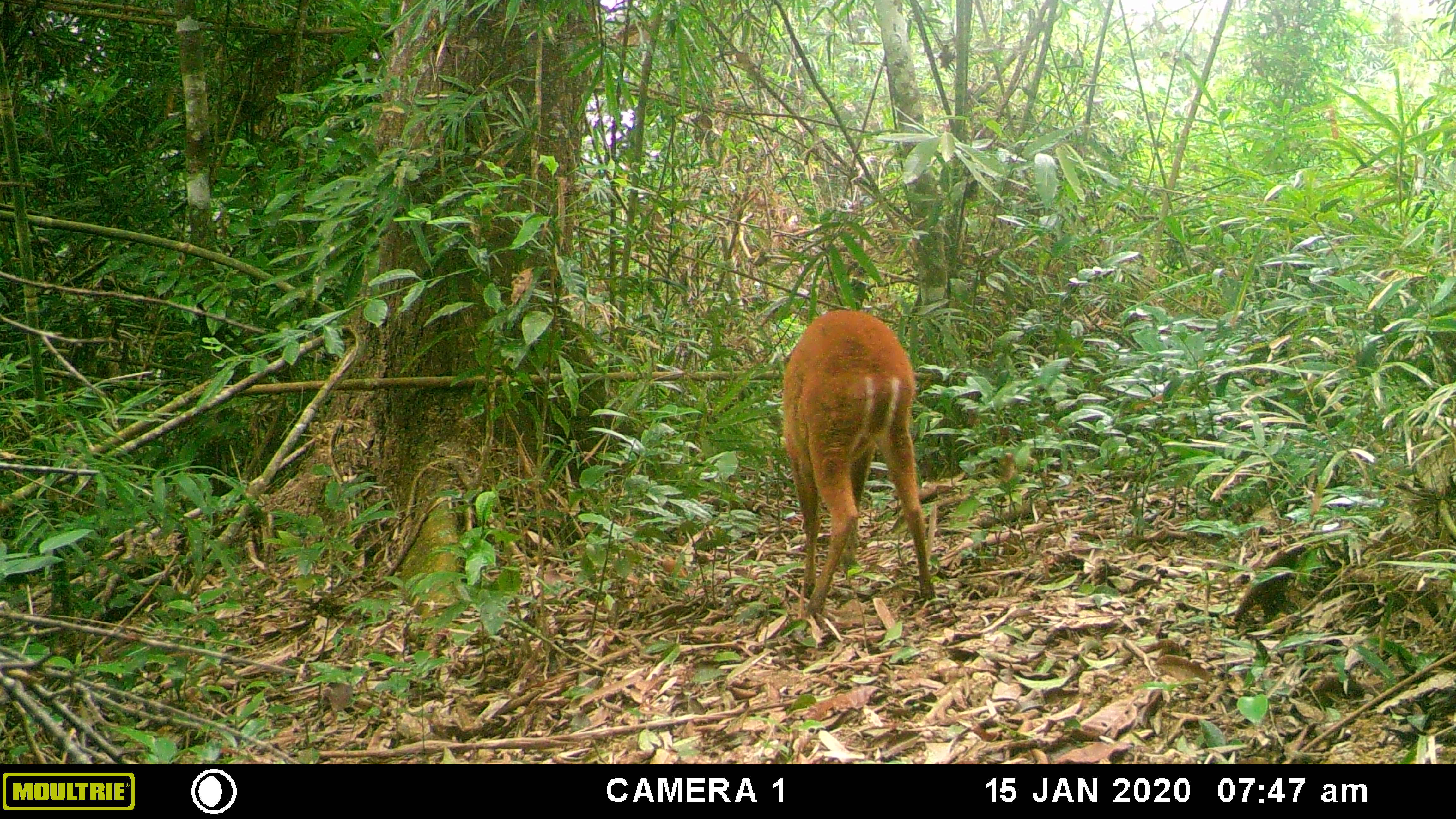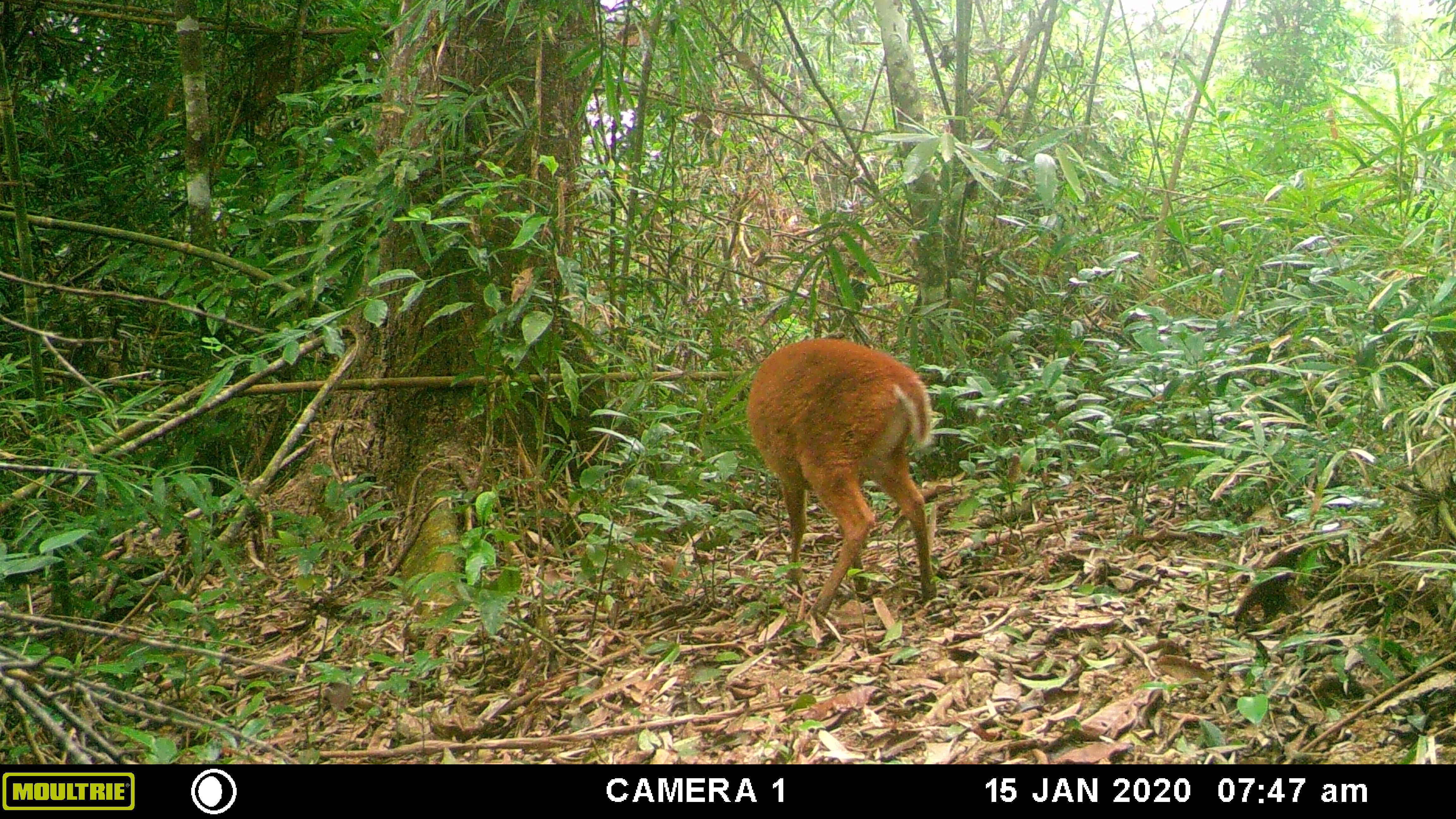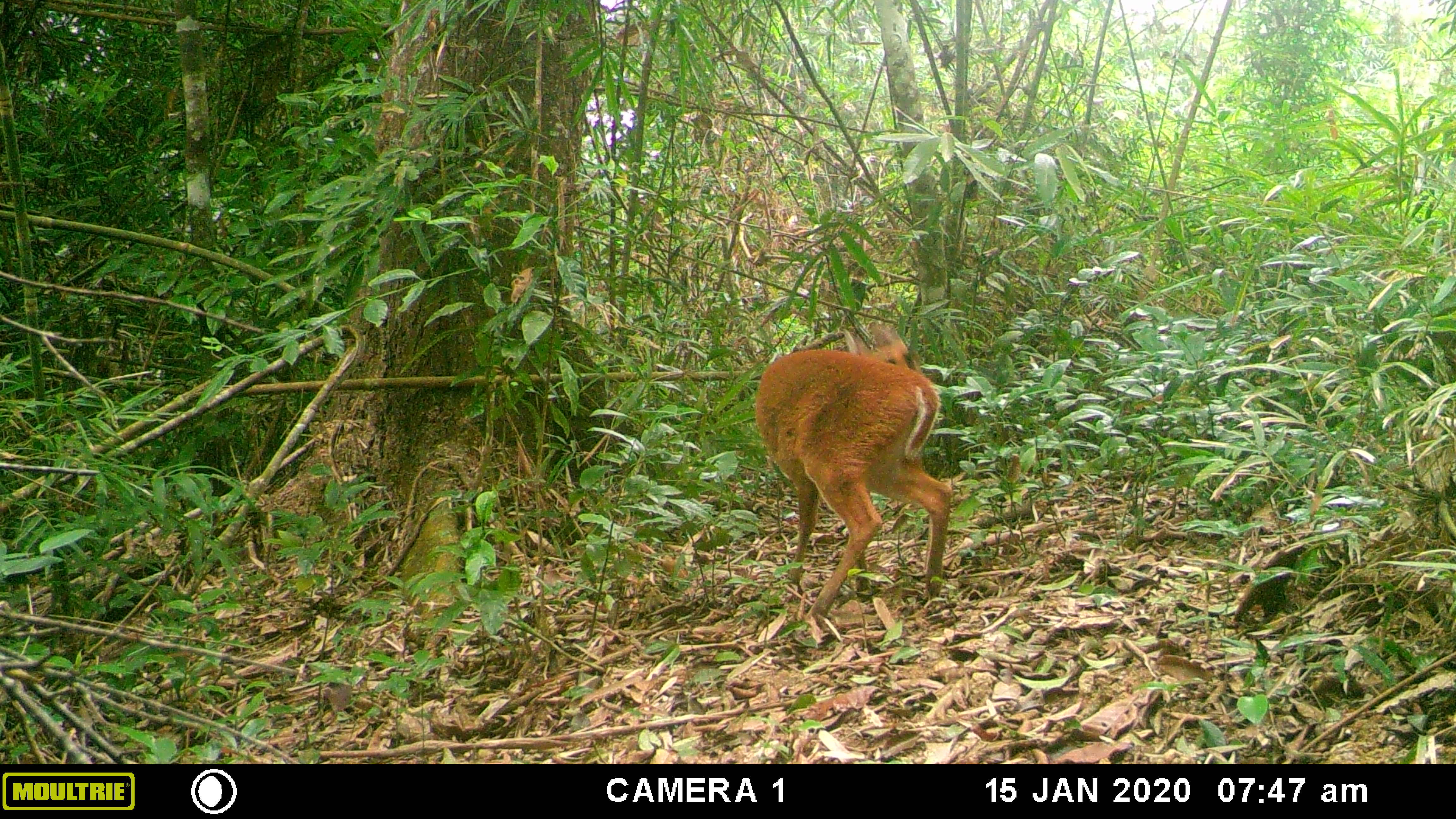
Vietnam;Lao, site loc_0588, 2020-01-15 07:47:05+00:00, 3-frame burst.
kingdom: Animalia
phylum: Chordata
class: Mammalia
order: Artiodactyla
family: Cervidae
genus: Muntiacus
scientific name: Muntiacus muntjak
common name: red muntjac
Red muntjac (Muntiacus muntjak). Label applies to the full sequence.